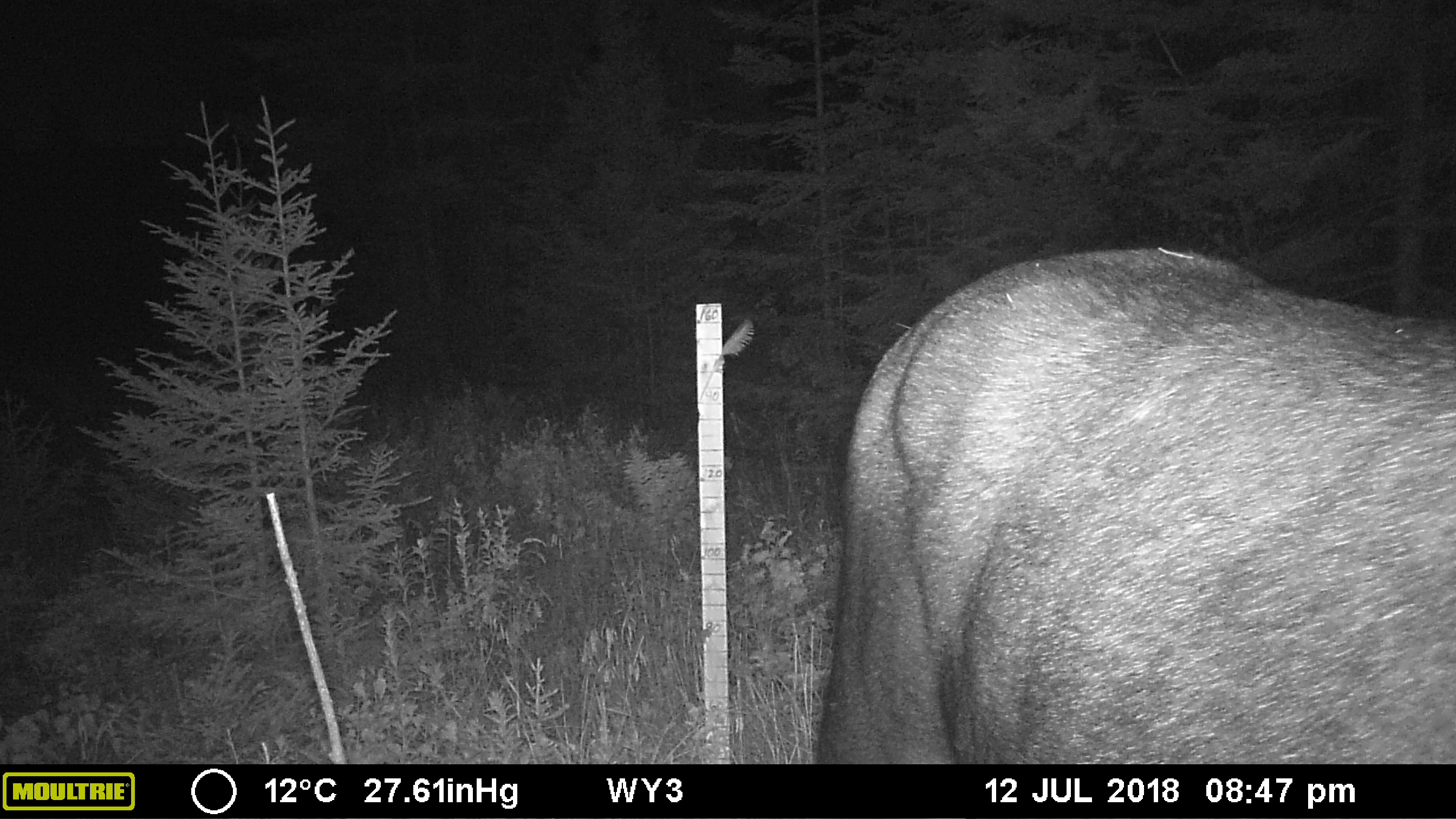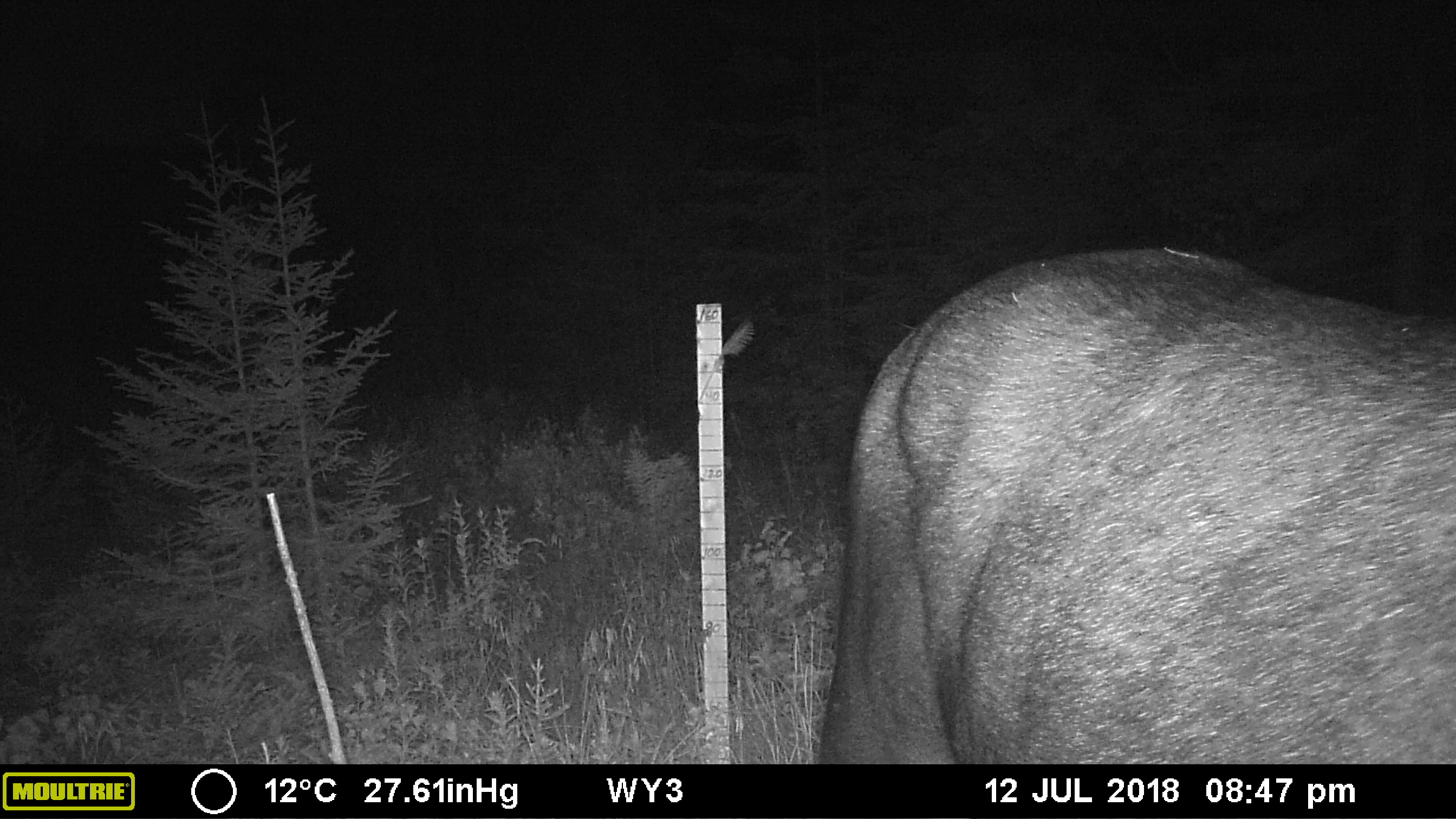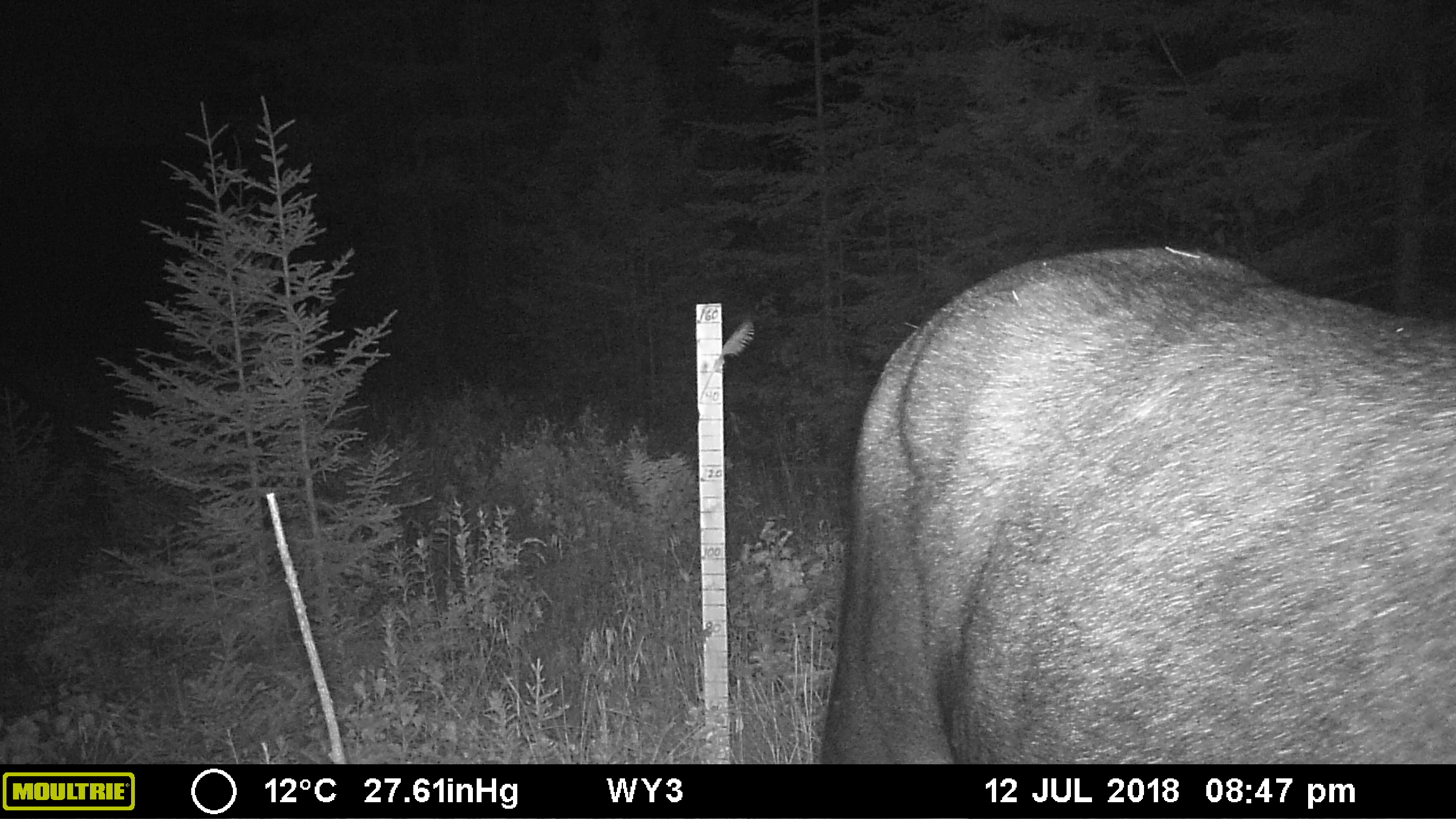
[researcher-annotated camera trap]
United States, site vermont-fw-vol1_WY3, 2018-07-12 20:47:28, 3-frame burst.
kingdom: Animalia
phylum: Chordata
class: Mammalia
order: Artiodactyla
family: Cervidae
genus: Alces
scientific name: Alces alces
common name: moose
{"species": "moose (Alces alces)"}